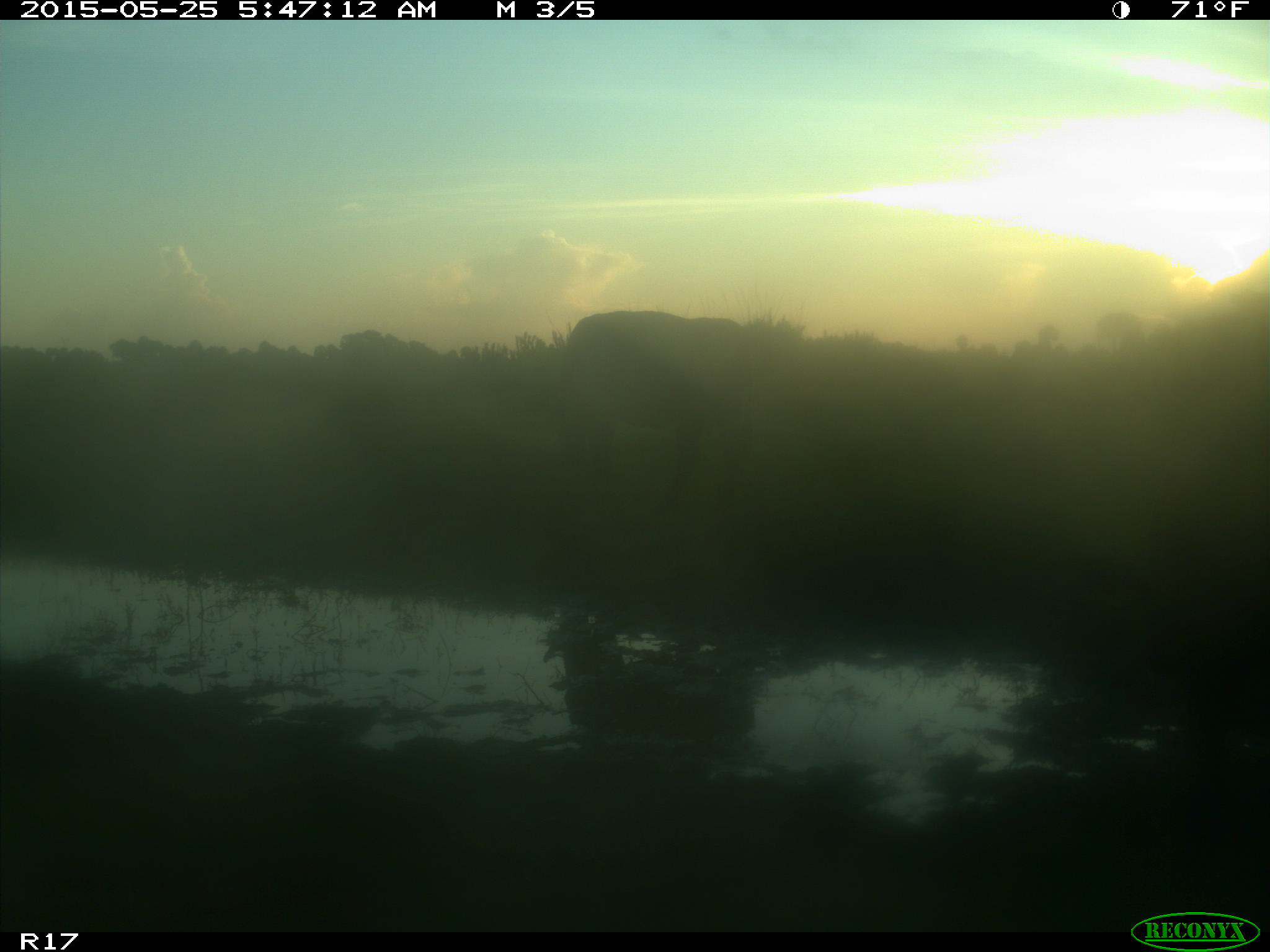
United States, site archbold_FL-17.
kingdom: Animalia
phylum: Chordata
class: Mammalia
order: Artiodactyla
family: Bovidae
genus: Bos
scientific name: Bos taurus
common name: domestic cow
Bos taurus (domestic cow).